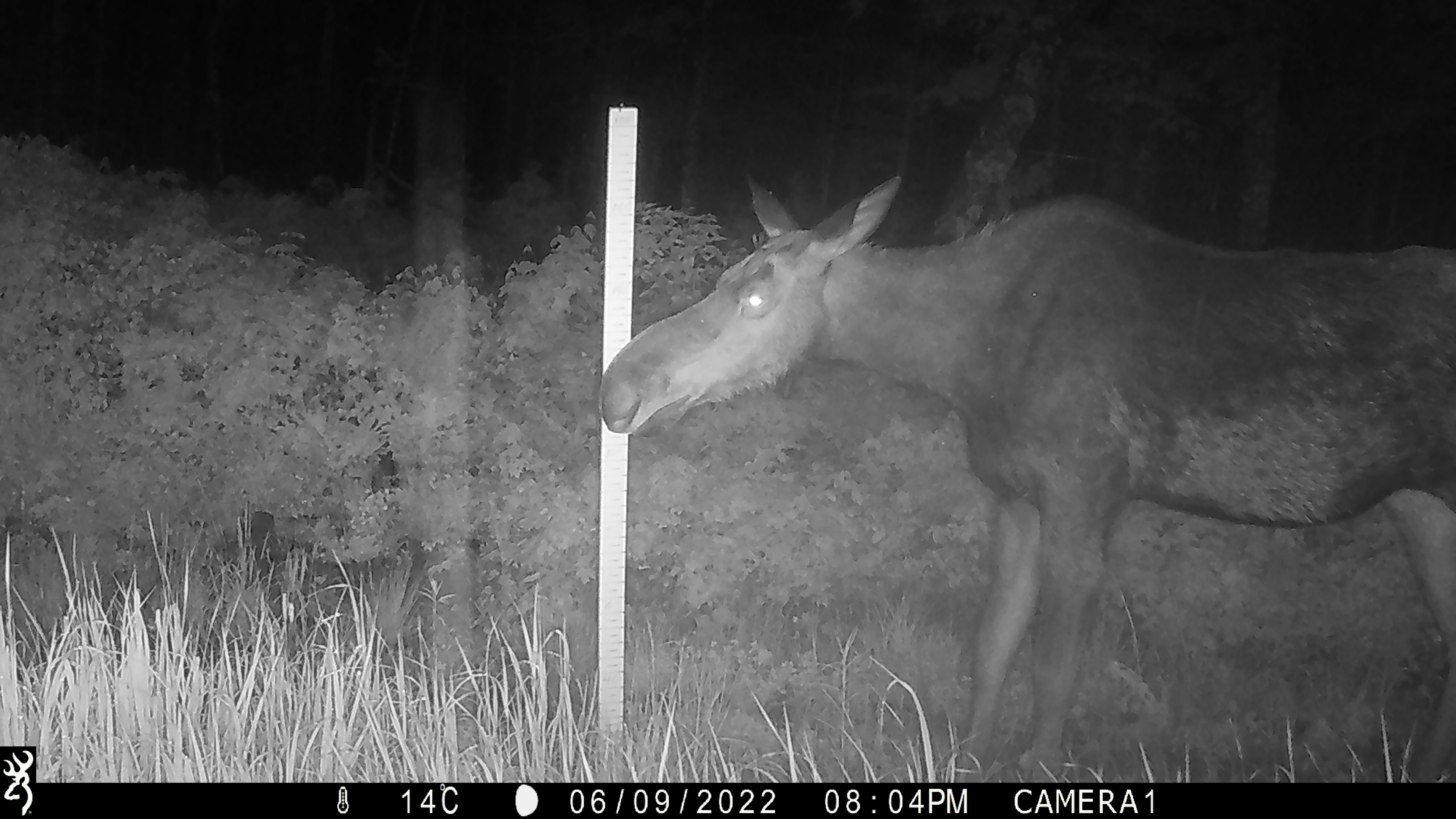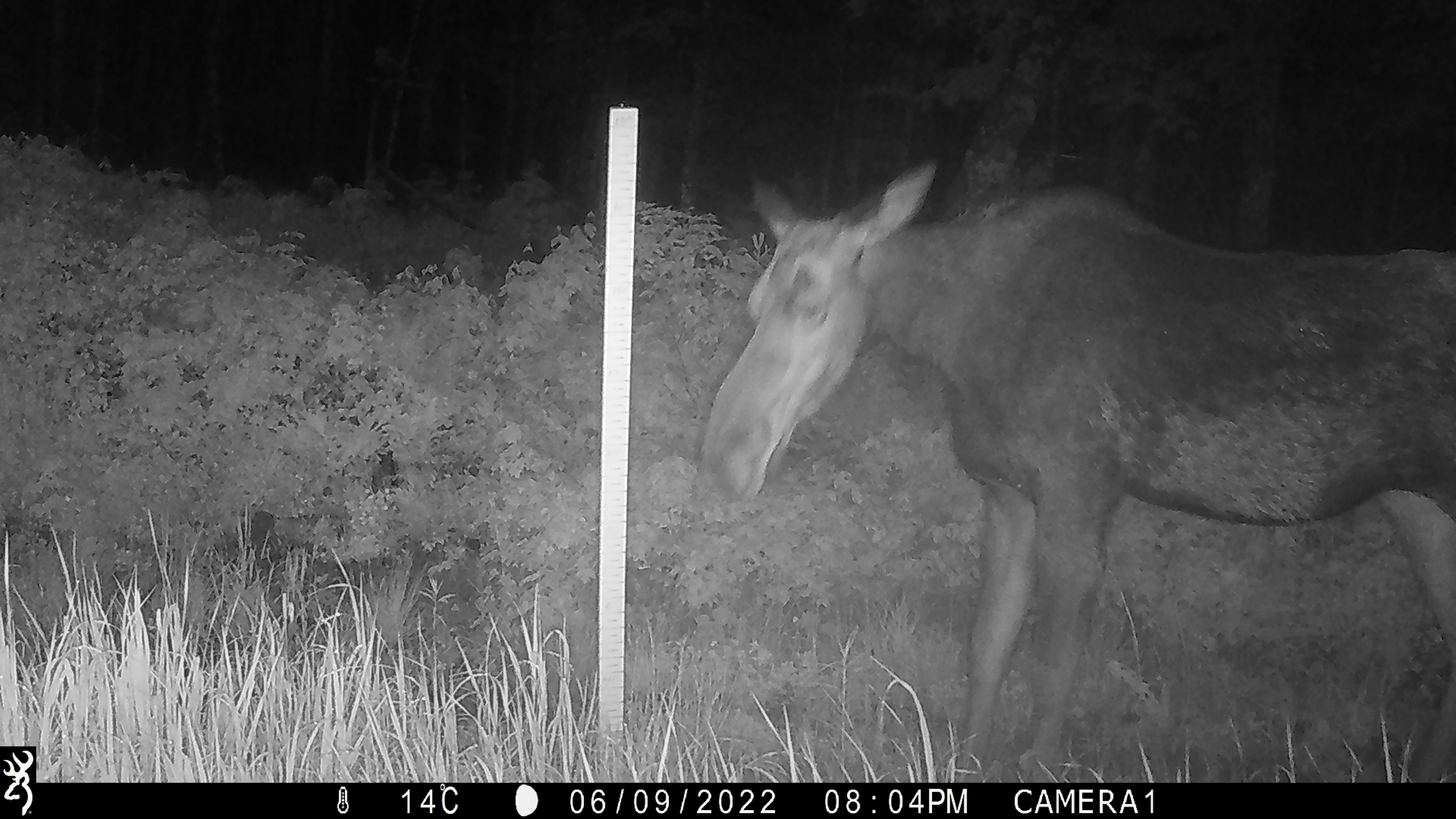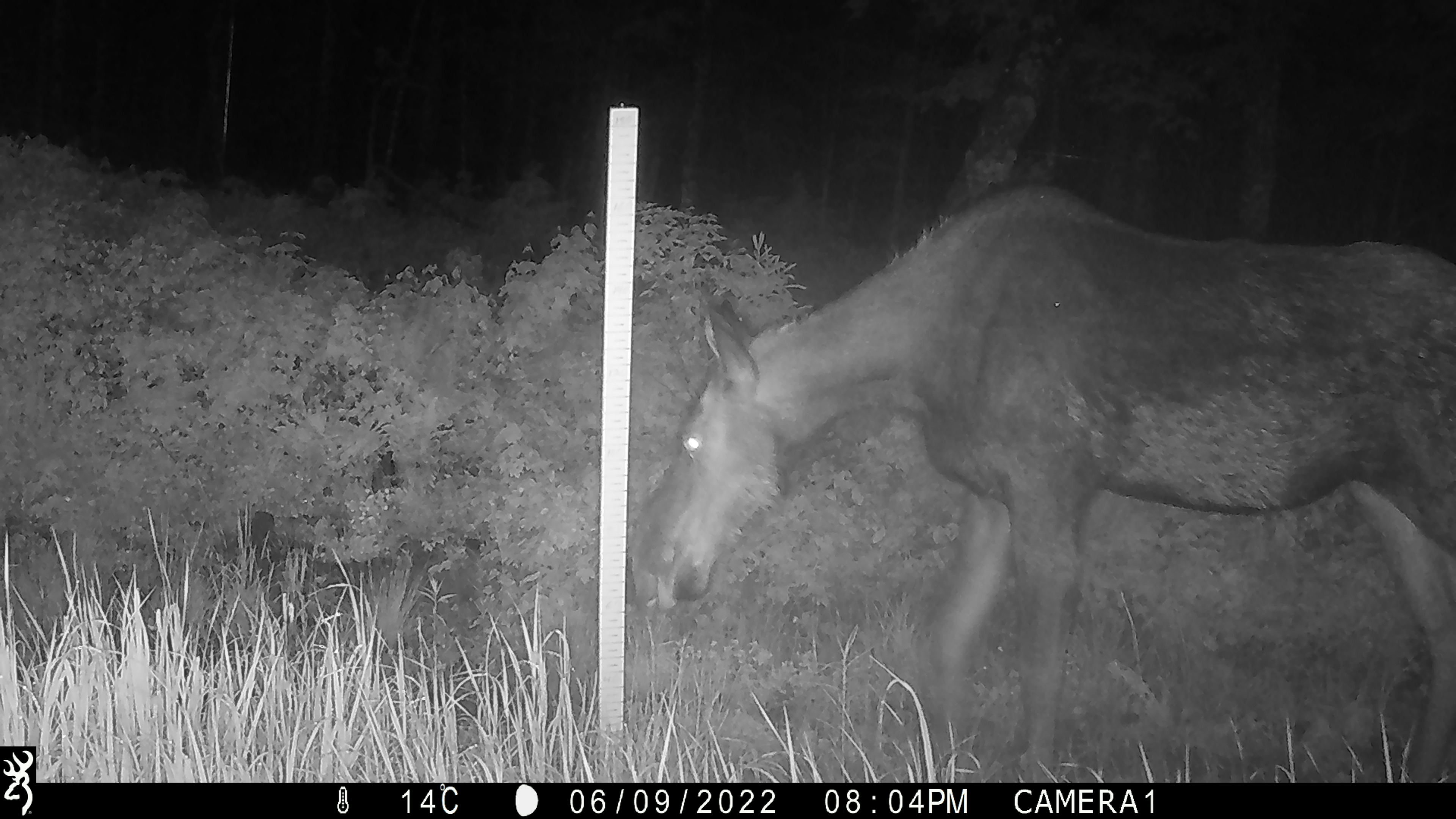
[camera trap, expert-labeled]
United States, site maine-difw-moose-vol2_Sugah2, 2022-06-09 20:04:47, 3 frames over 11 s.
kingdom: Animalia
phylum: Chordata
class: Mammalia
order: Artiodactyla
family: Cervidae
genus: Alces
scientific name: Alces alces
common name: moose